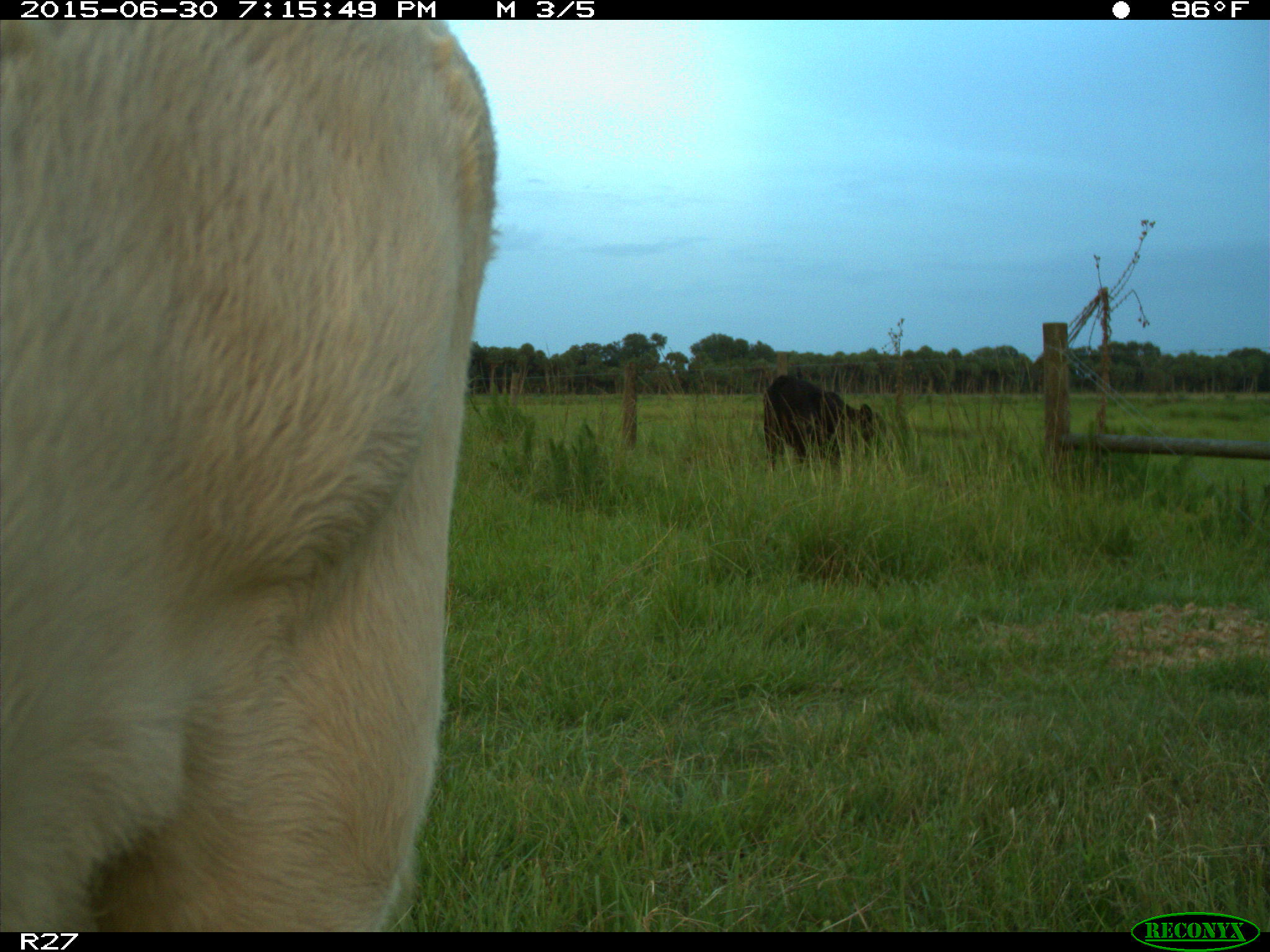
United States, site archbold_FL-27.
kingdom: Animalia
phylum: Chordata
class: Mammalia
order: Artiodactyla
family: Bovidae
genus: Bos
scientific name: Bos taurus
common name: domestic cow